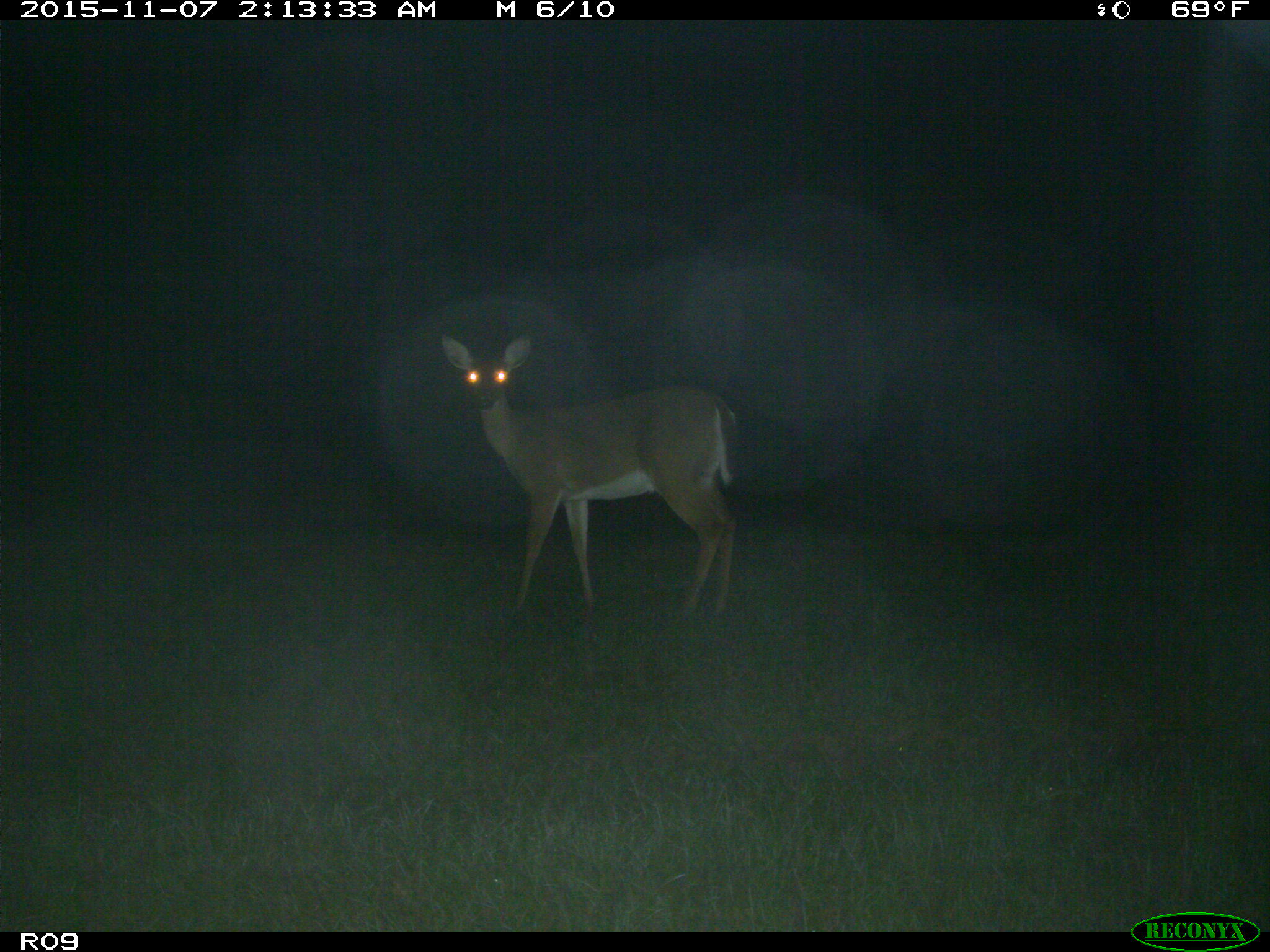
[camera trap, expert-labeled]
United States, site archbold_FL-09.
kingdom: Animalia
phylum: Chordata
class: Mammalia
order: Artiodactyla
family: Cervidae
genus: Odocoileus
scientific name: Odocoileus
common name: deer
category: unidentified deer